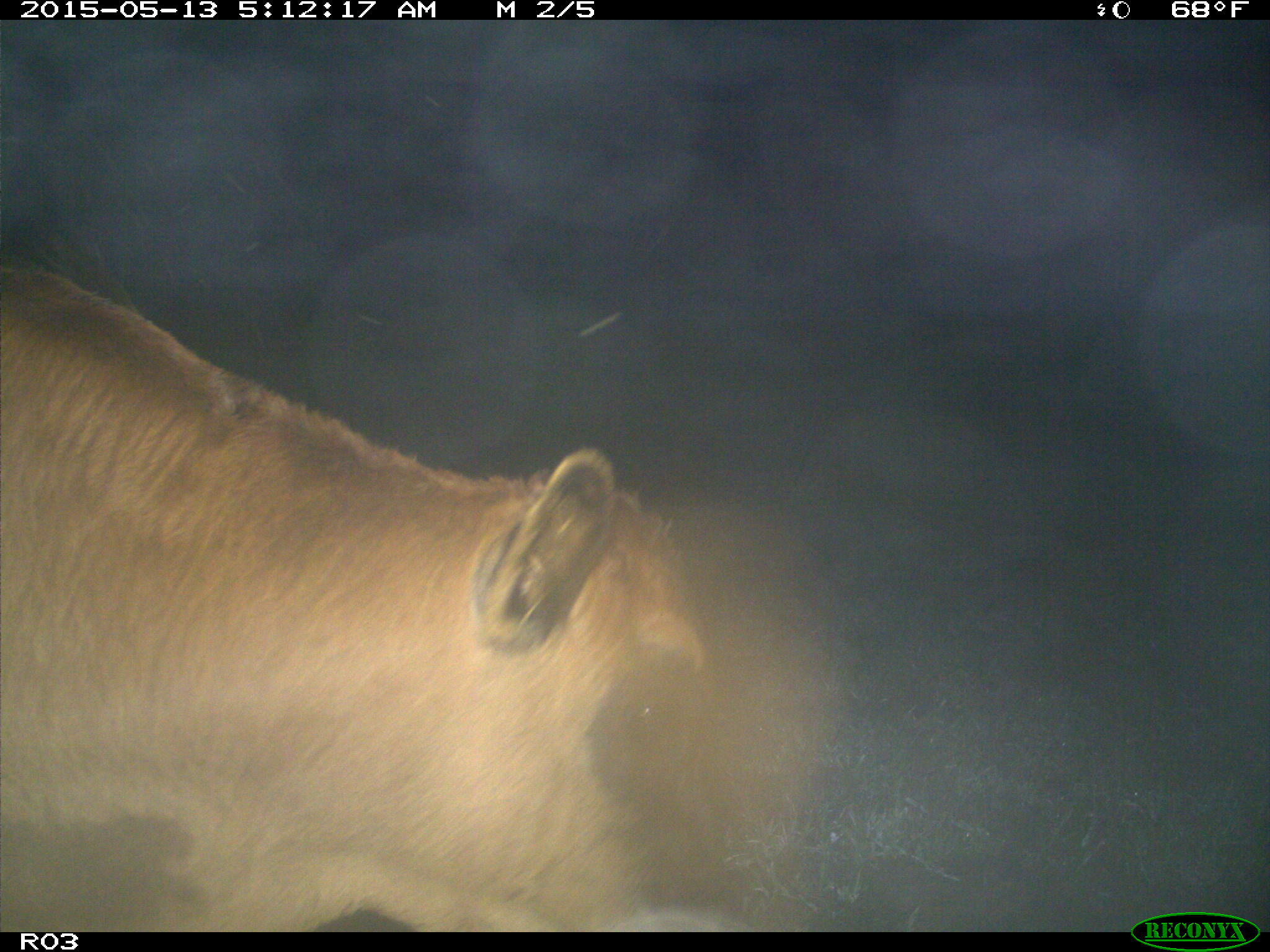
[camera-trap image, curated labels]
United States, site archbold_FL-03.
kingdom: Animalia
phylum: Chordata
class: Mammalia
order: Artiodactyla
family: Bovidae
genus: Bos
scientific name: Bos taurus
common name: domestic cow